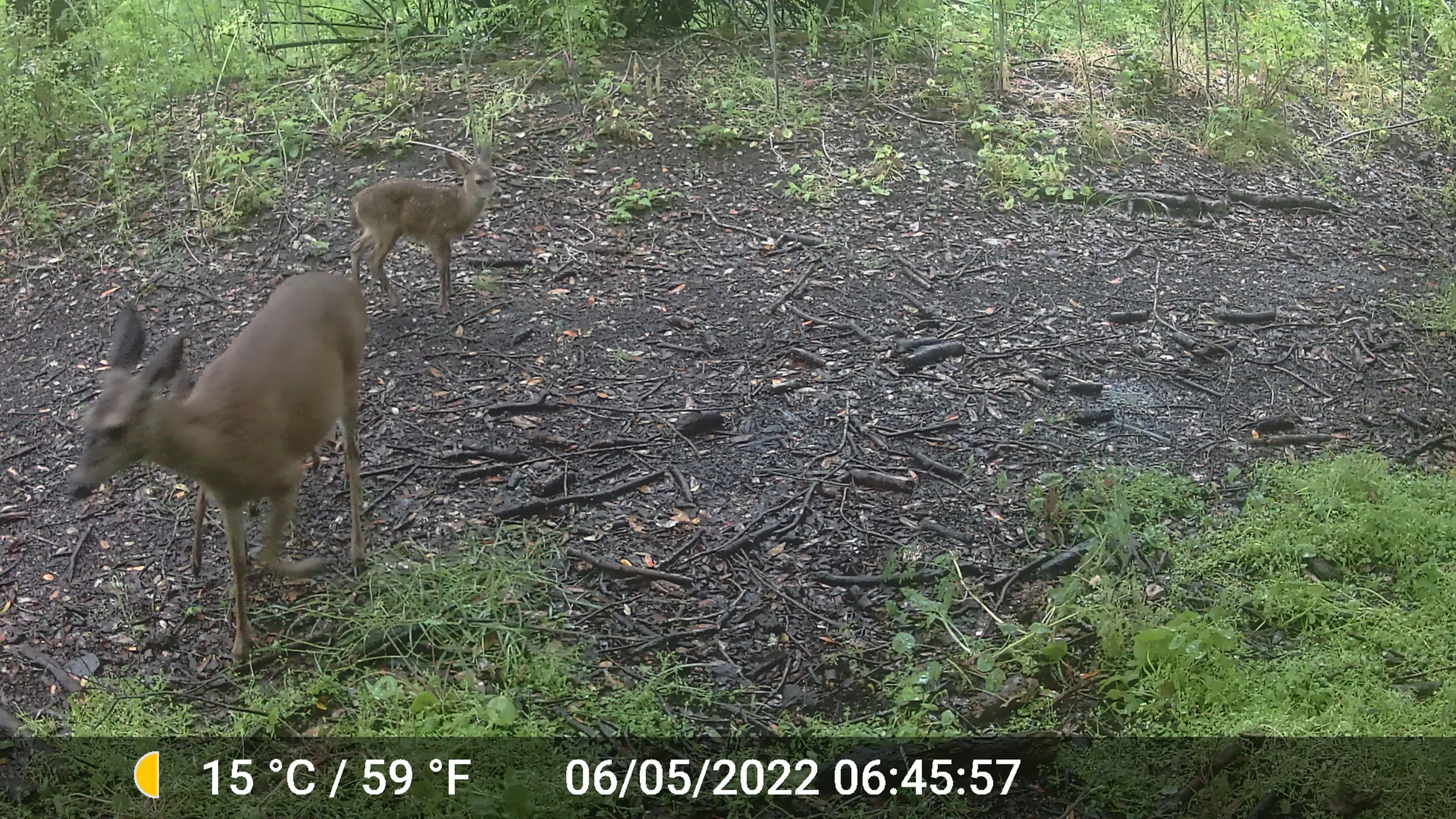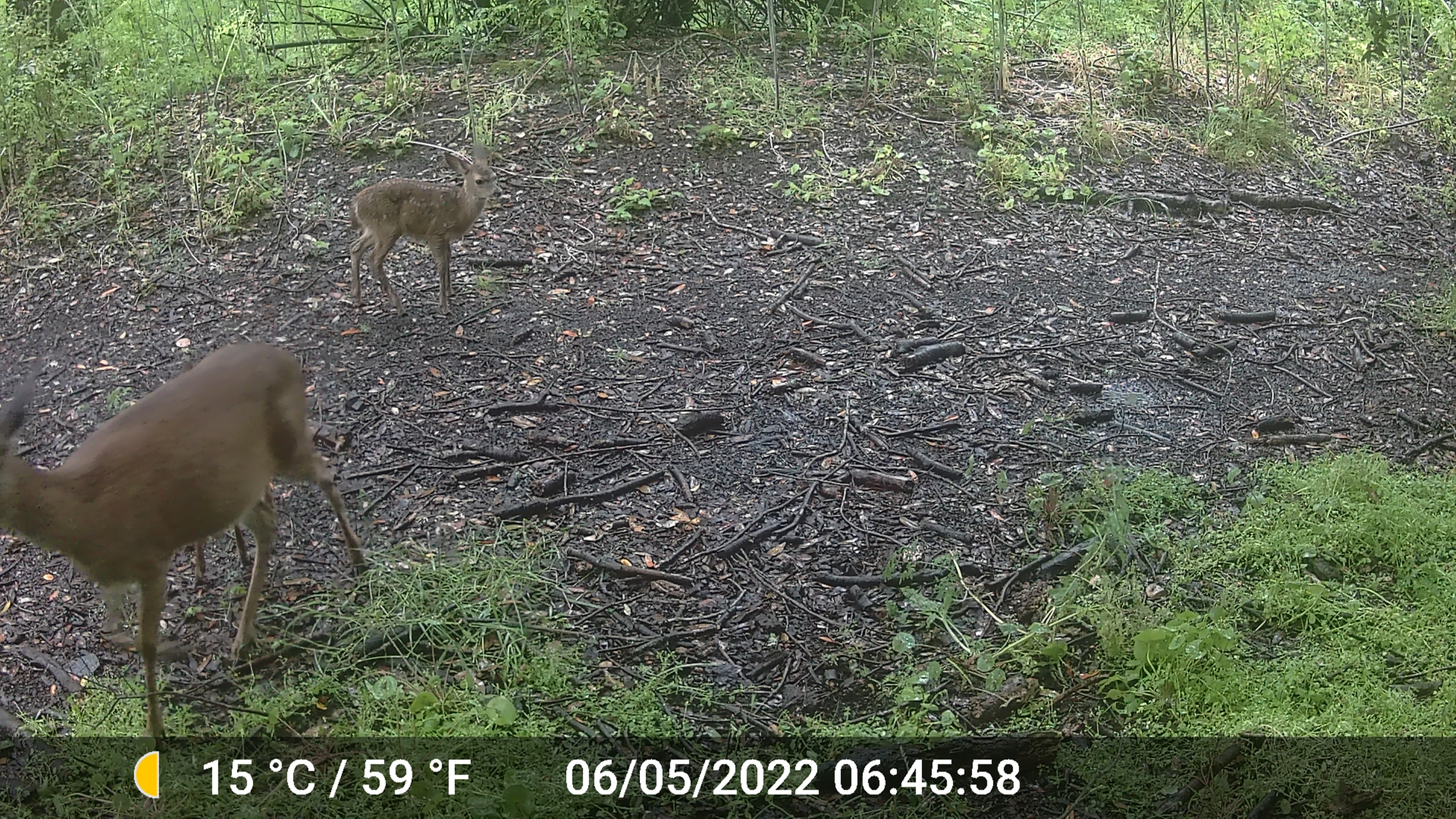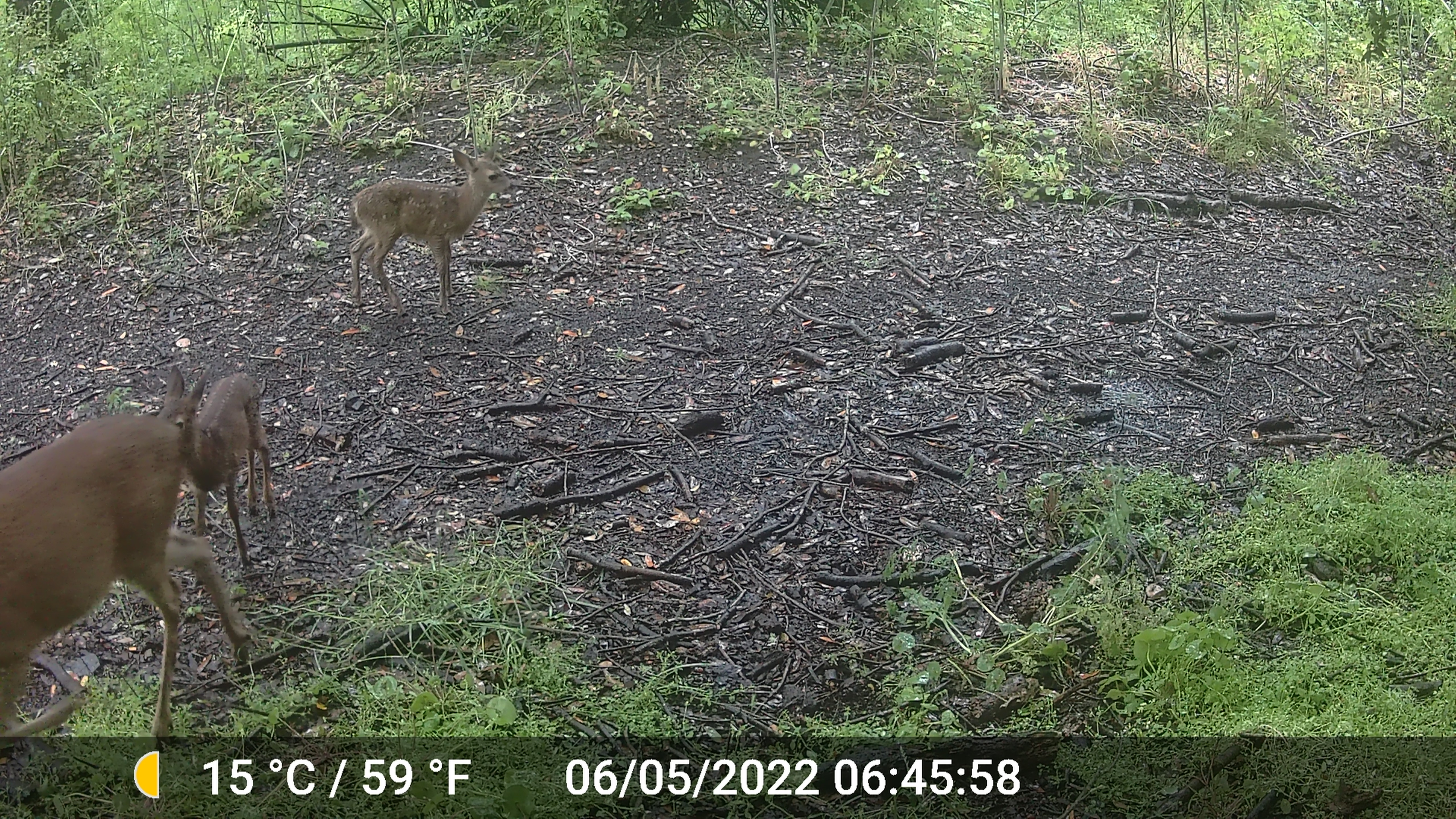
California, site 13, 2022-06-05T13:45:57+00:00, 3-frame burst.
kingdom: Animalia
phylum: Chordata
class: Mammalia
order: Artiodactyla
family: Cervidae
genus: Odocoileus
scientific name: Odocoileus hemionus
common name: mule deer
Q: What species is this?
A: Mule deer (Odocoileus hemionus).